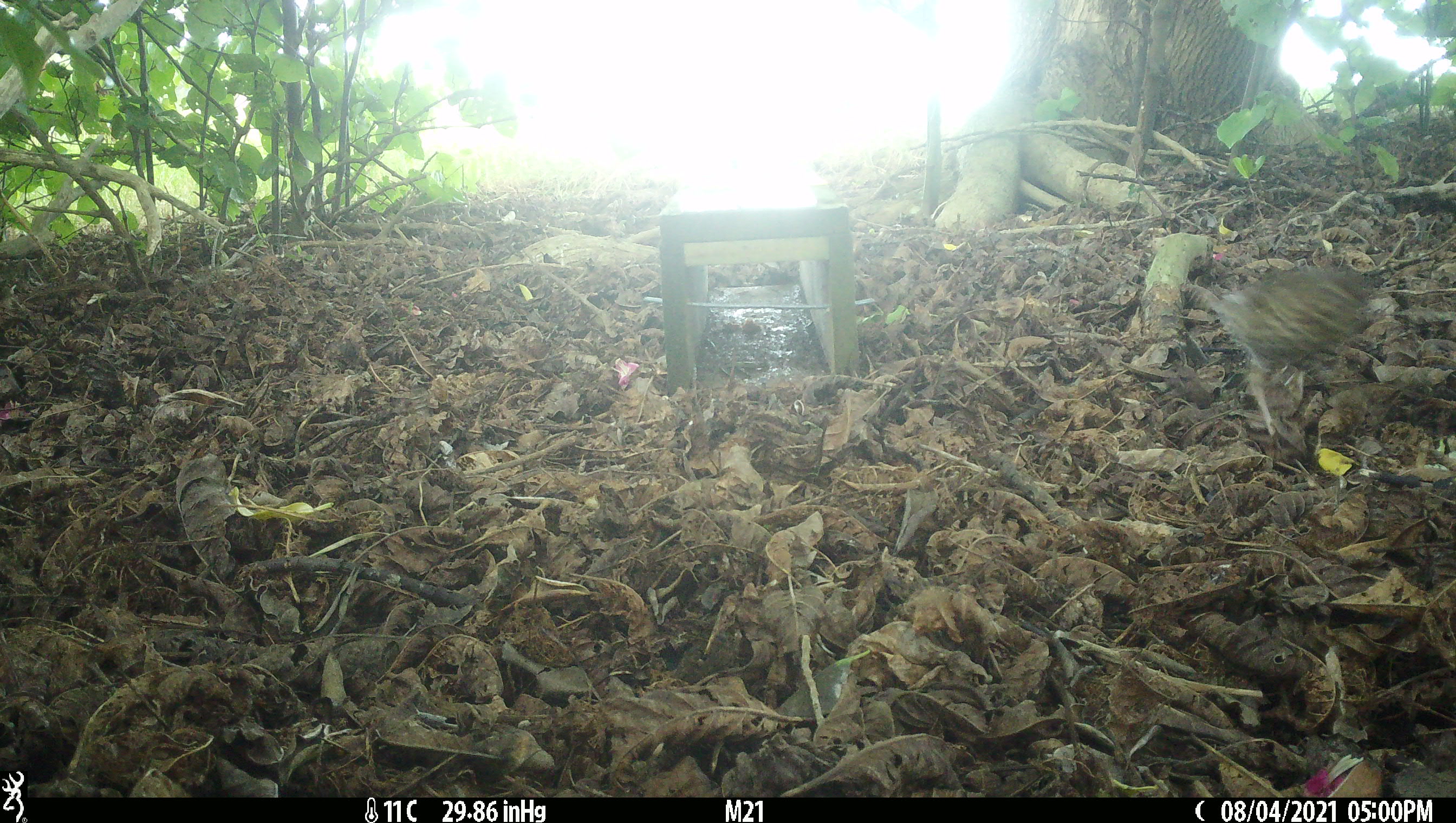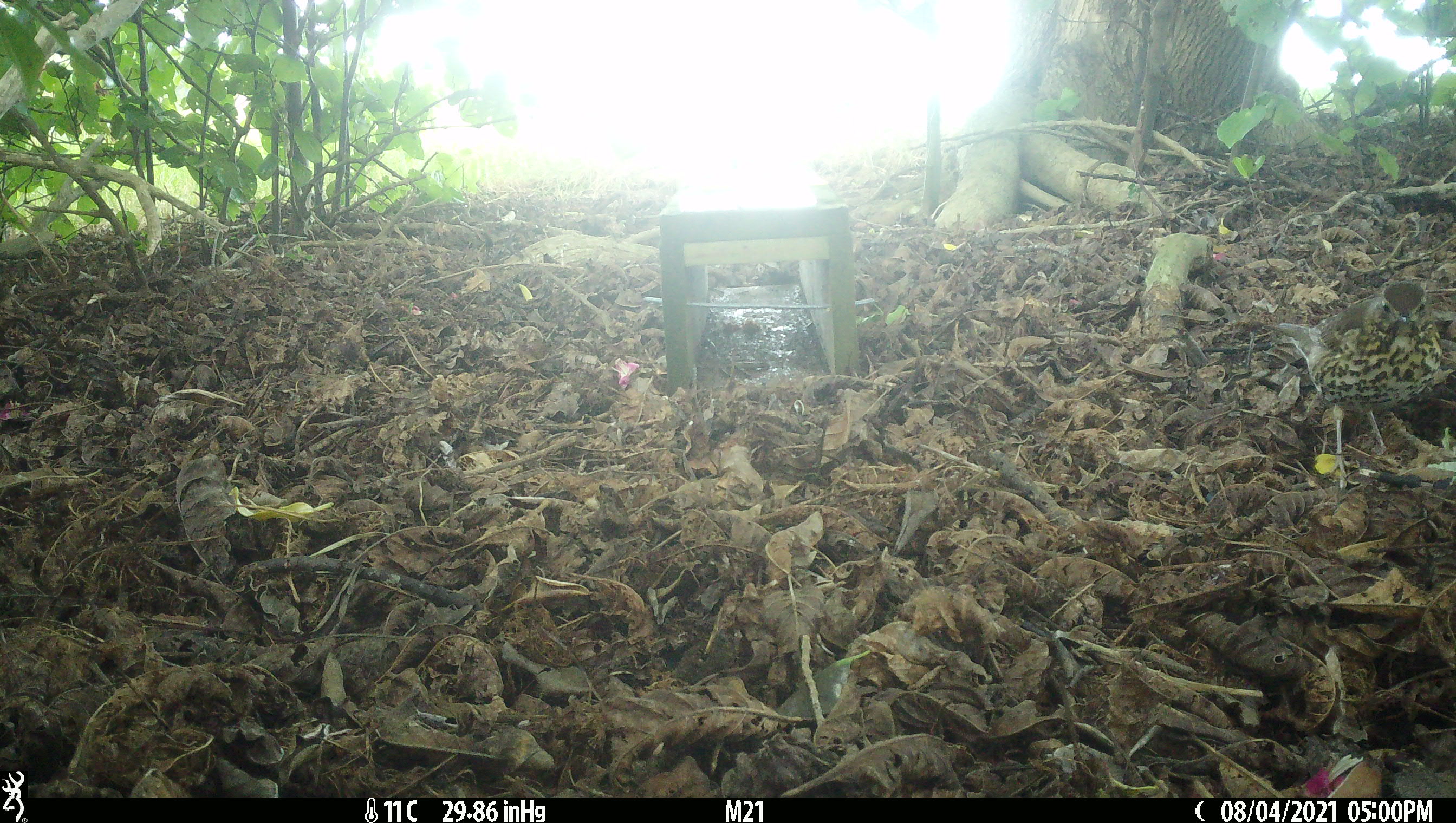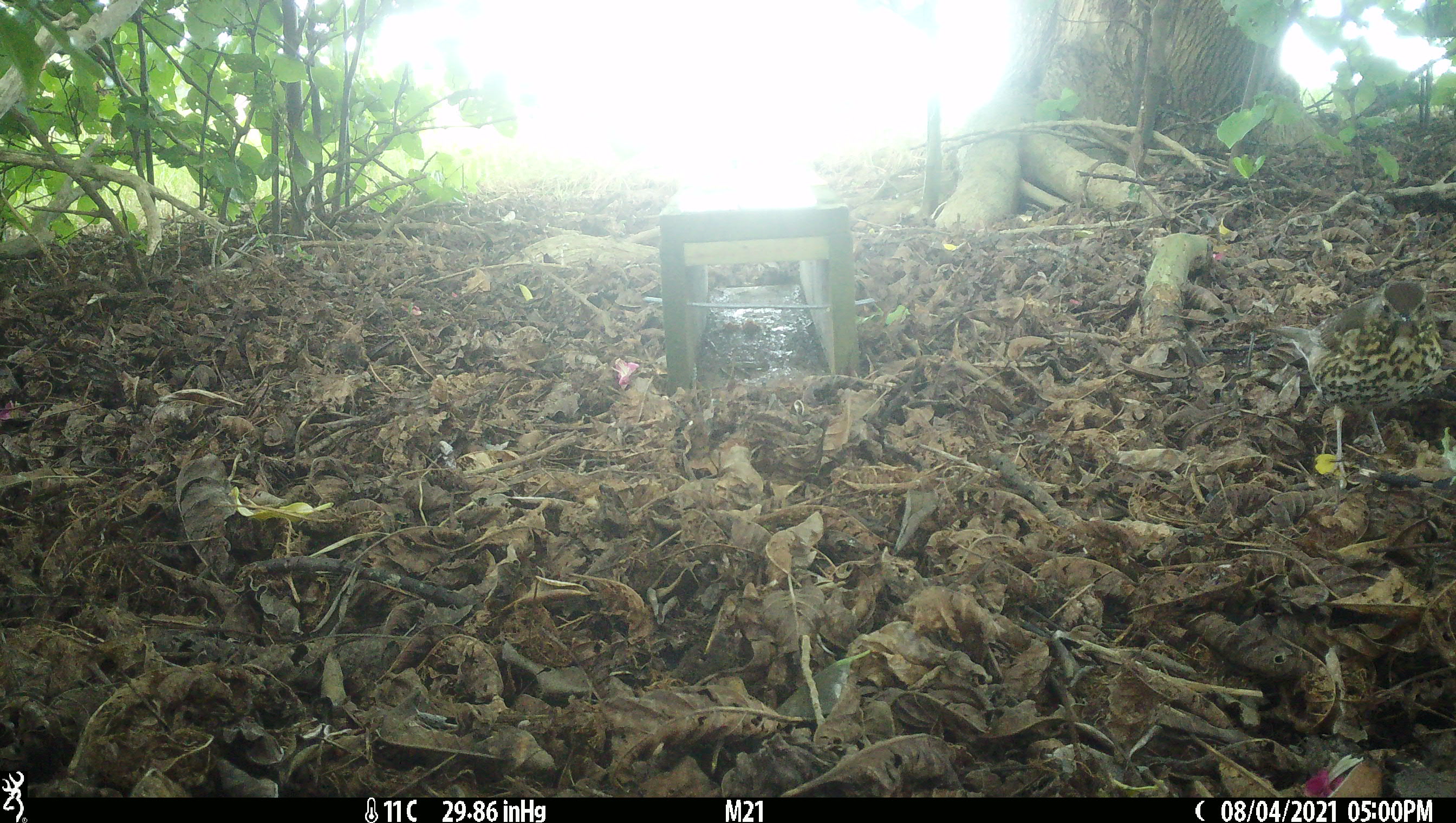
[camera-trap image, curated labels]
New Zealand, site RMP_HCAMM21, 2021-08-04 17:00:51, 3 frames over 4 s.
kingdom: Animalia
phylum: Chordata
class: Aves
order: Passeriformes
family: Turdidae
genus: Turdus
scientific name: Turdus philomelos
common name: song thrush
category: thrush